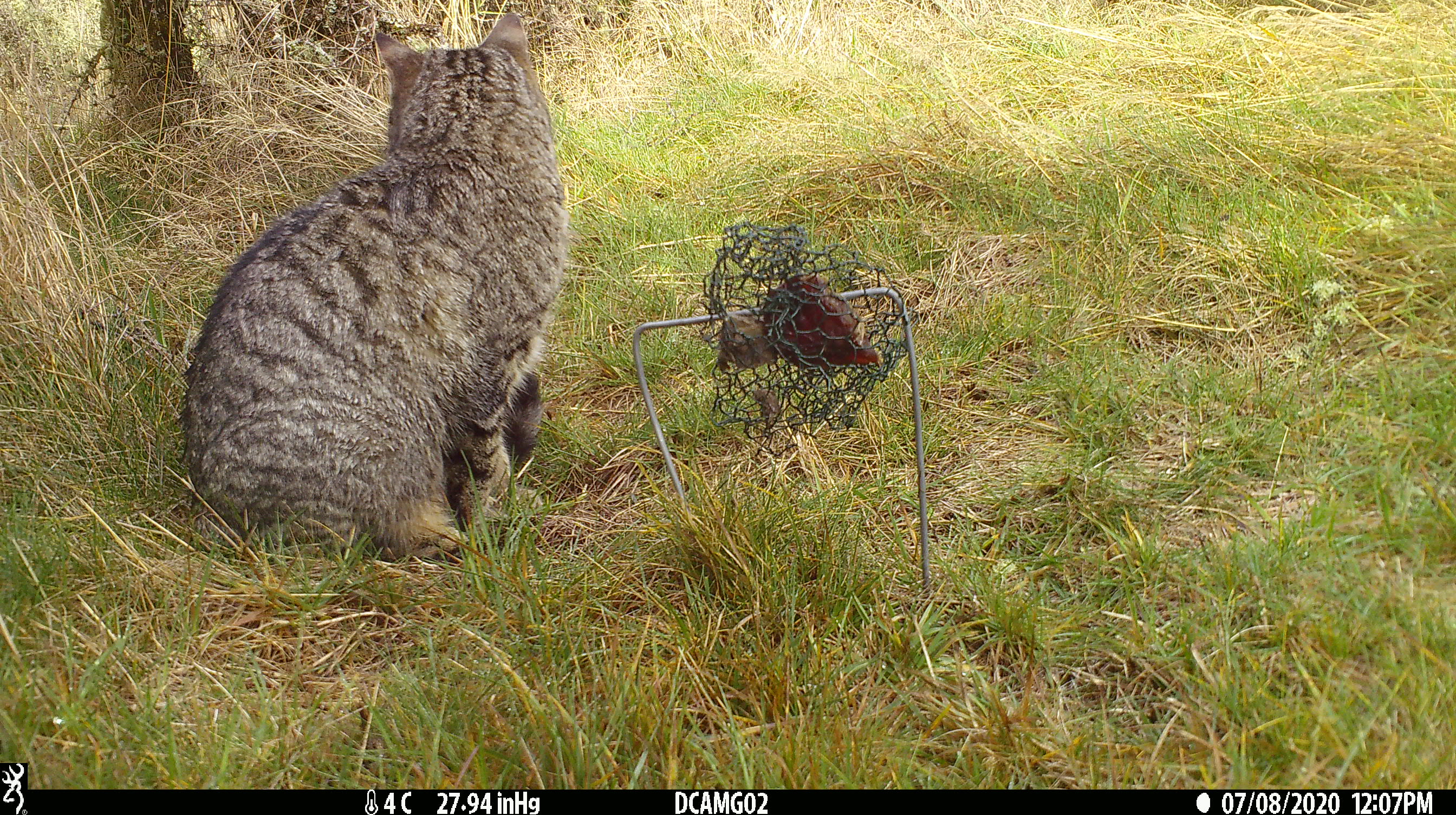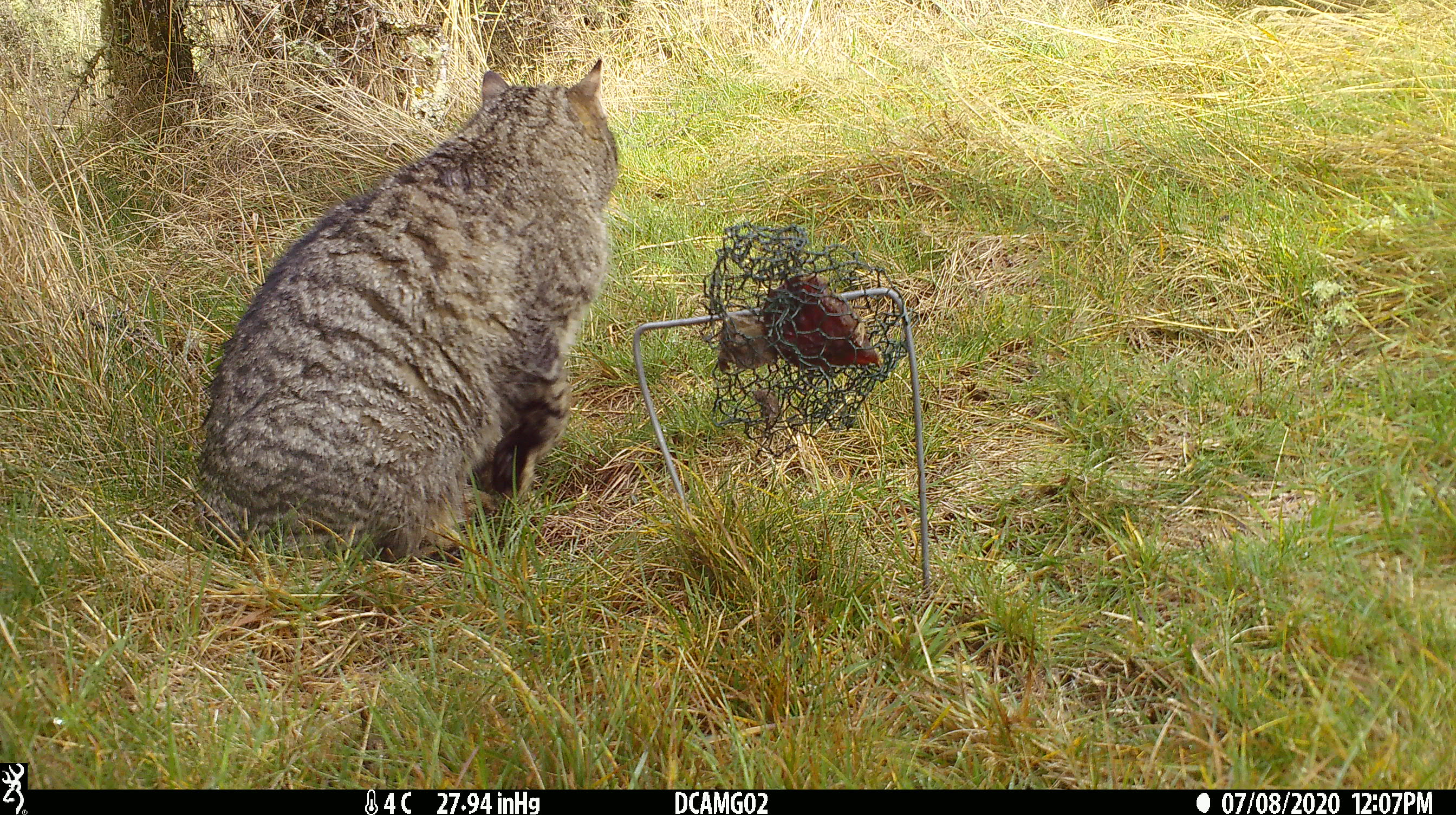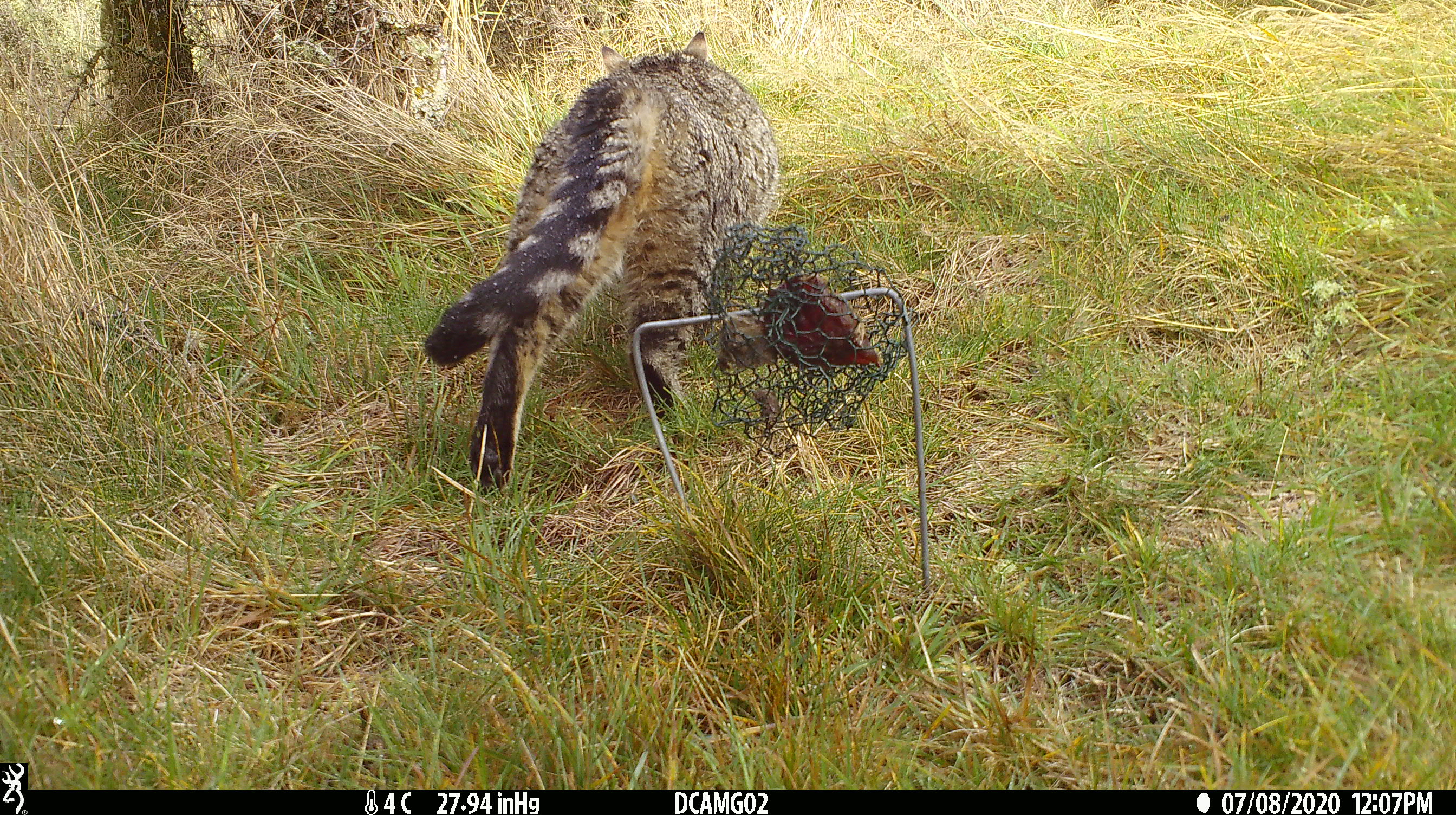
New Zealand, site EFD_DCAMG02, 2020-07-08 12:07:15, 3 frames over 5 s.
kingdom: Animalia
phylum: Chordata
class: Mammalia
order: Carnivora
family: Felidae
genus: Felis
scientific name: Felis catus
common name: domestic cat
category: cat